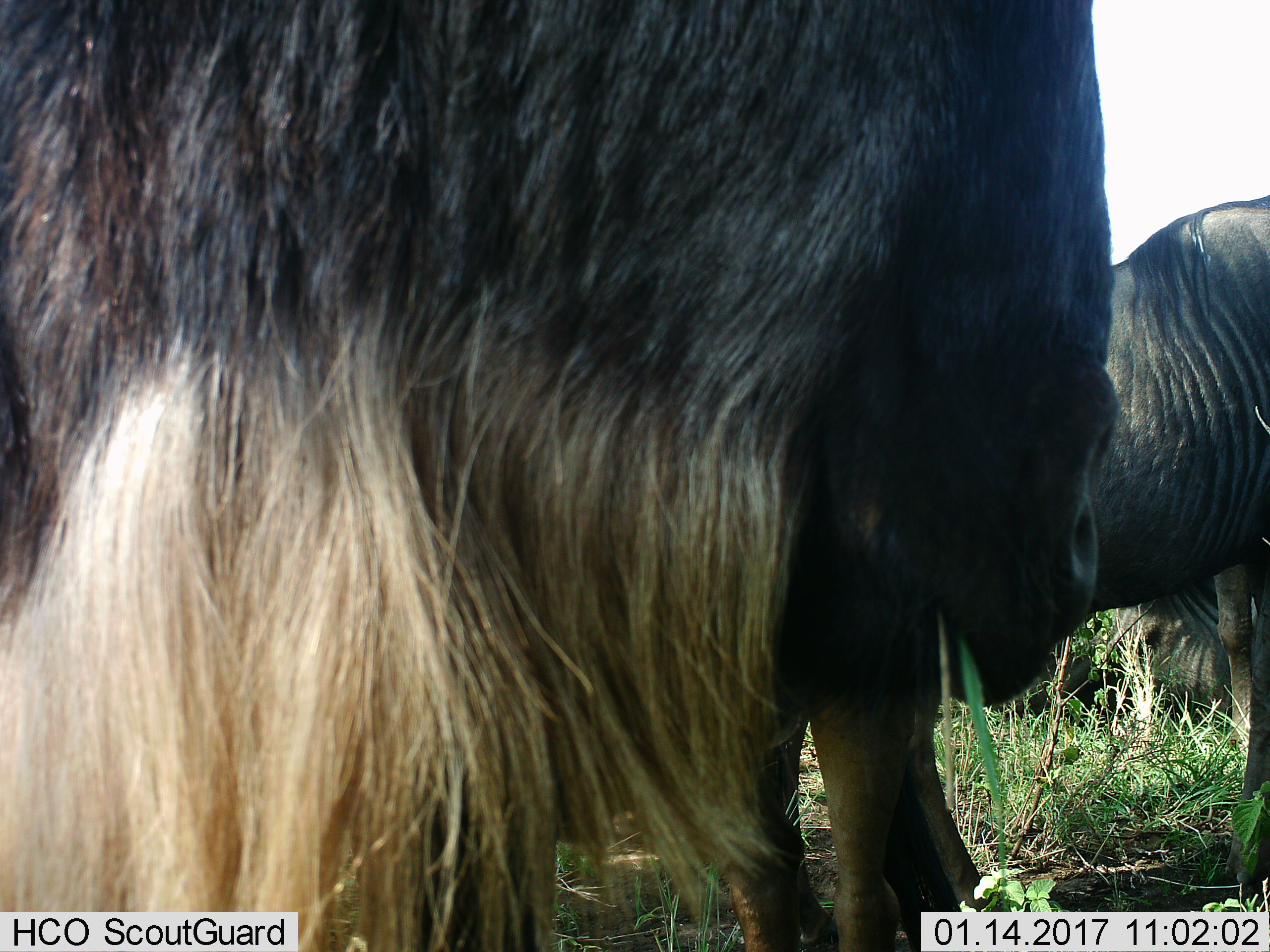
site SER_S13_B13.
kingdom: Animalia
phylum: Chordata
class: Mammalia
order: Artiodactyla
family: Bovidae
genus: Connochaetes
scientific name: Connochaetes taurinus taurinus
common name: blue wildebeest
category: wildebeestblue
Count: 2.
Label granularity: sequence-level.